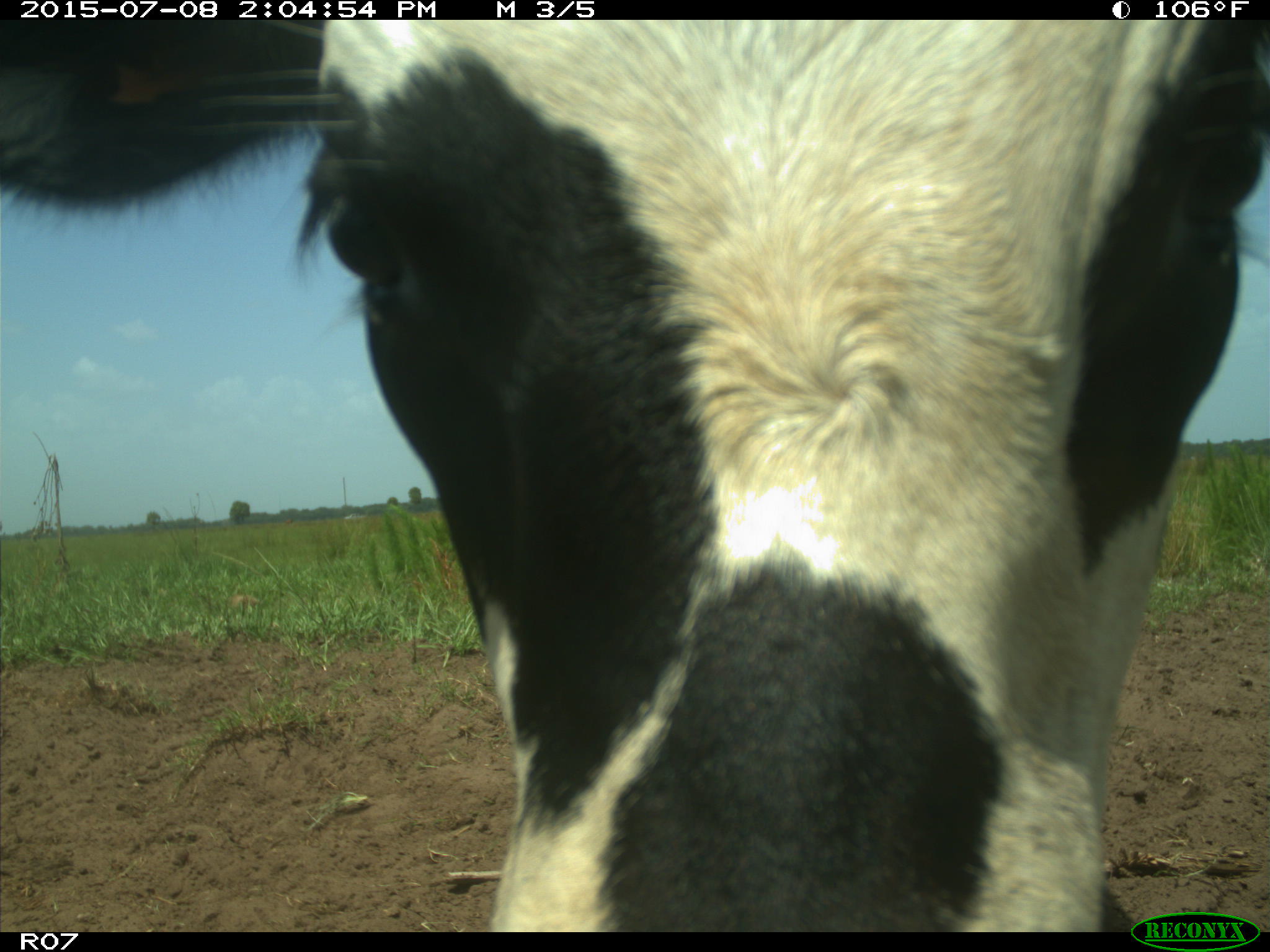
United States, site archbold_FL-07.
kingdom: Animalia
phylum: Chordata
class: Mammalia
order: Artiodactyla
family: Bovidae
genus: Bos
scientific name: Bos taurus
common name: domestic cow